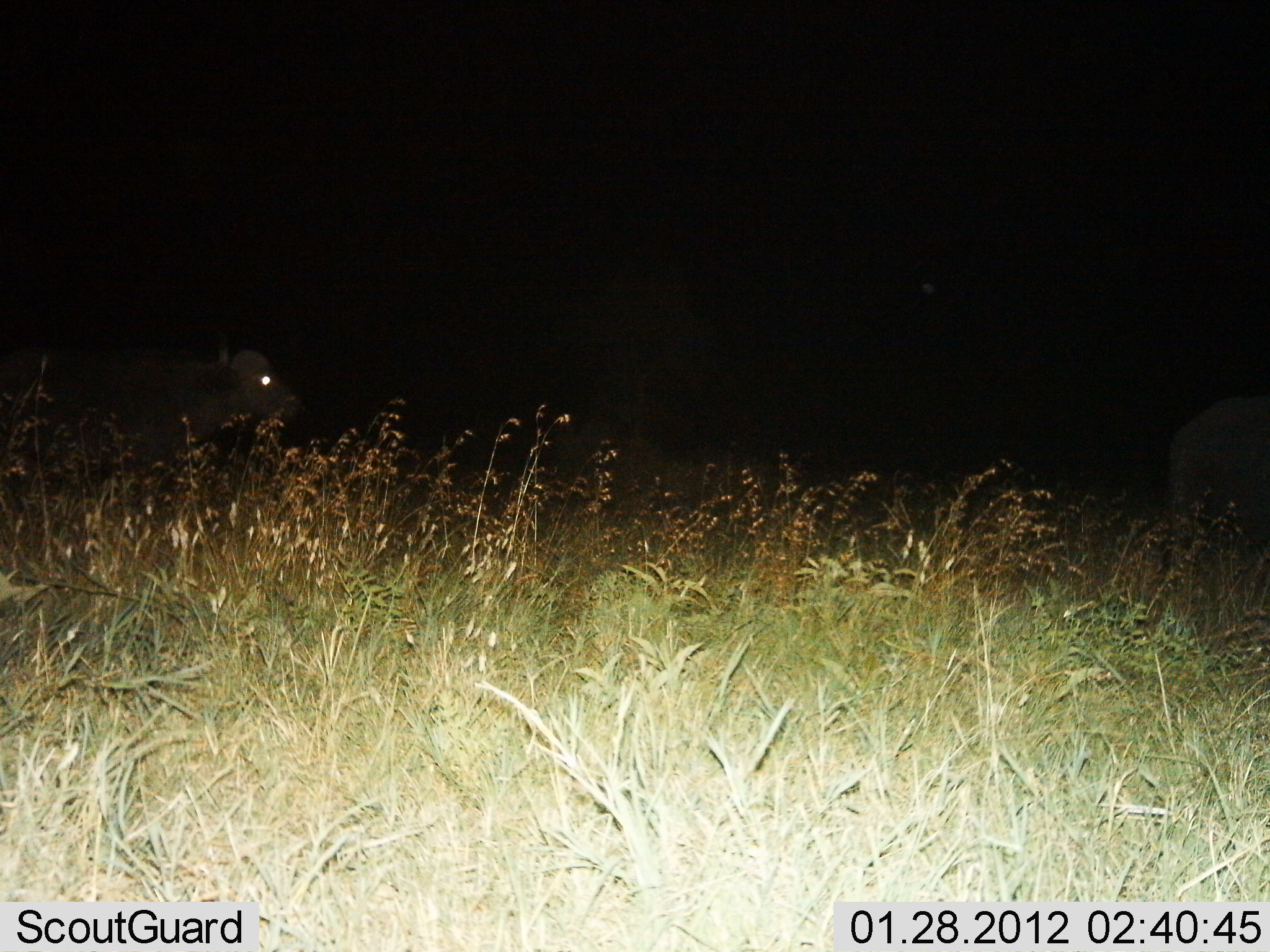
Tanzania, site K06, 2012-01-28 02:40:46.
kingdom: Animalia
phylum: Chordata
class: Mammalia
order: Artiodactyla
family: Bovidae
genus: Syncerus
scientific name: Syncerus caffer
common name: cape buffalo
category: buffalo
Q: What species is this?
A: Buffalo (cape buffalo) (Syncerus caffer).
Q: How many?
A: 2.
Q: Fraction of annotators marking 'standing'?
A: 41%.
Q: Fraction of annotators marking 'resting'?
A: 0%.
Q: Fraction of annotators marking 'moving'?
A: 59%.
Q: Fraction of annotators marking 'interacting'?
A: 0%.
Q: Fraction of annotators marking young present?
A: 0%.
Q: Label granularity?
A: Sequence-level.